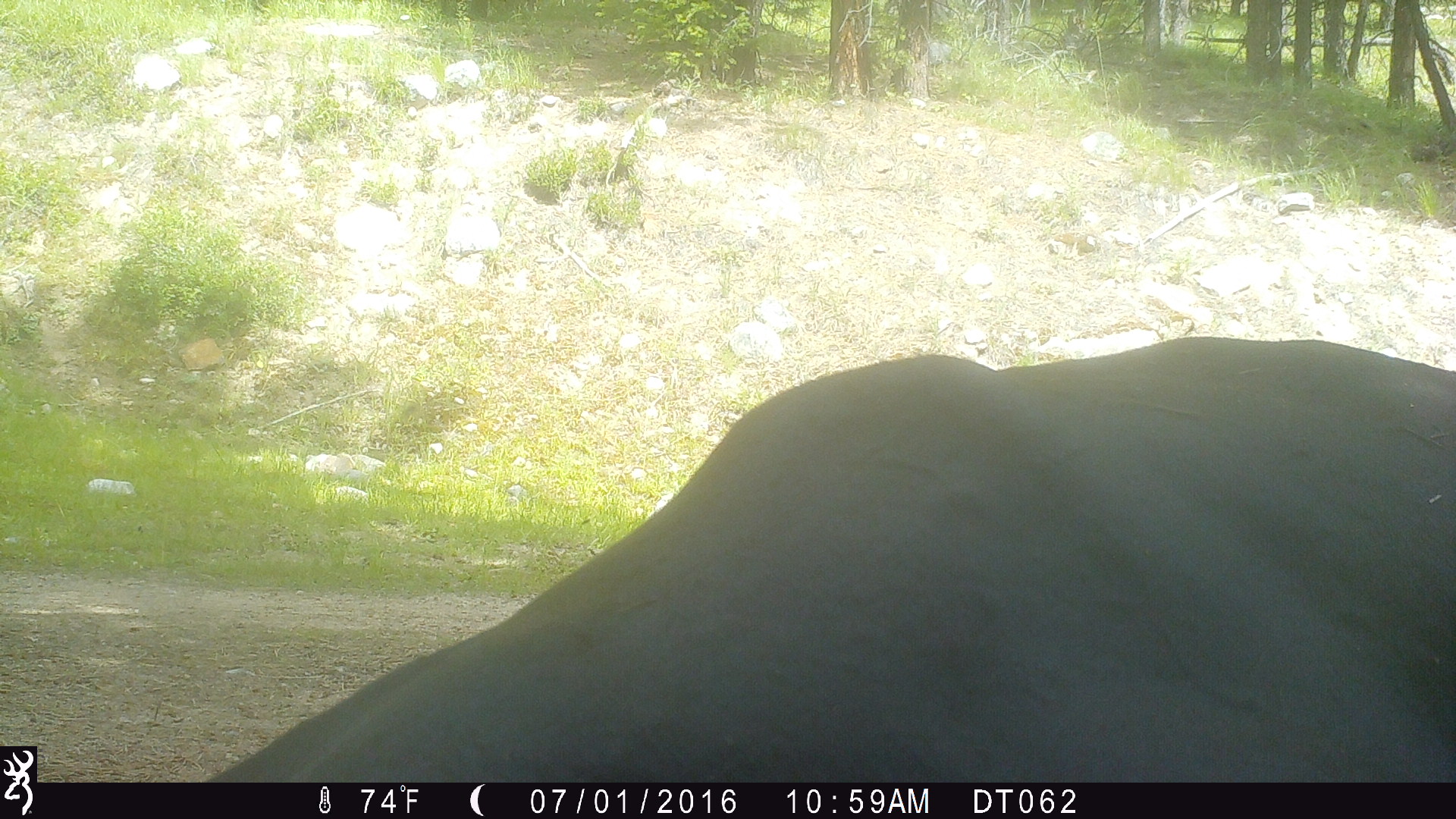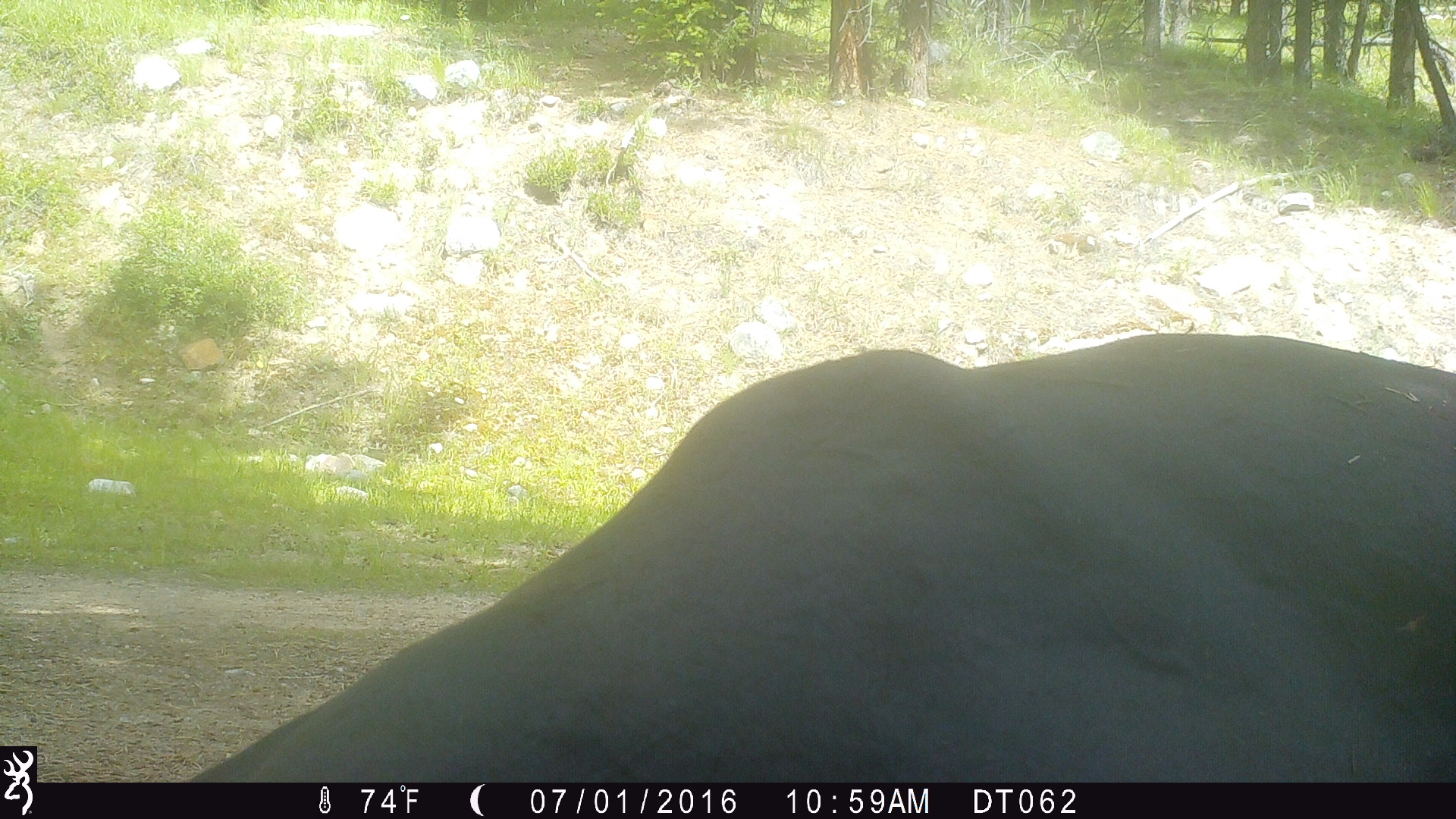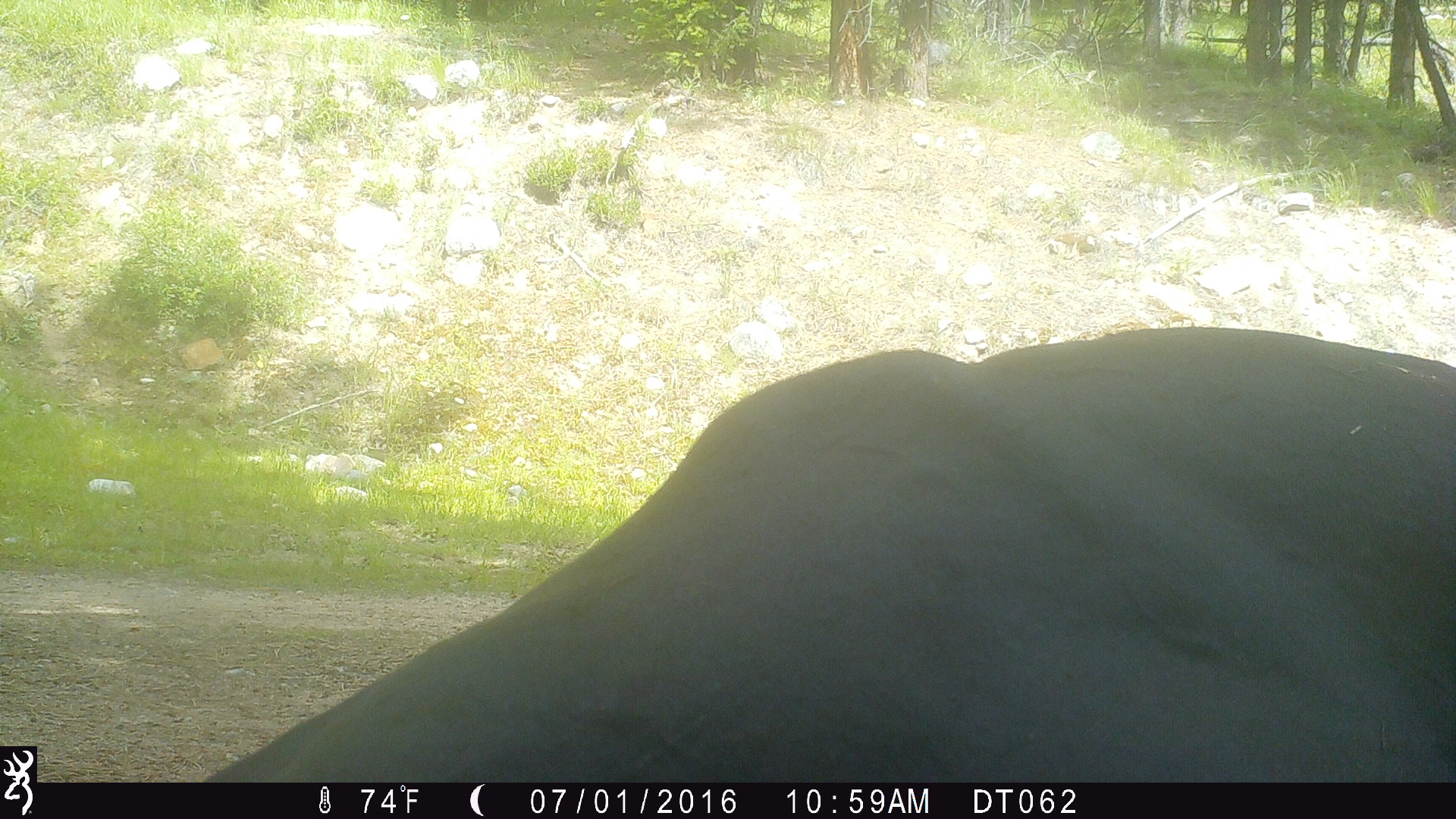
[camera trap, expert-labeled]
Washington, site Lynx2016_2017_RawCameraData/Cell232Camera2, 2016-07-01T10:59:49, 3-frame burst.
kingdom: Animalia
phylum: Chordata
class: Mammalia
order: Artiodactyla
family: Bovidae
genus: Bos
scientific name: Bos taurus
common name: domestic cattle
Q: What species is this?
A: Domestic cattle (Bos taurus).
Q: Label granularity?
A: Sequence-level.